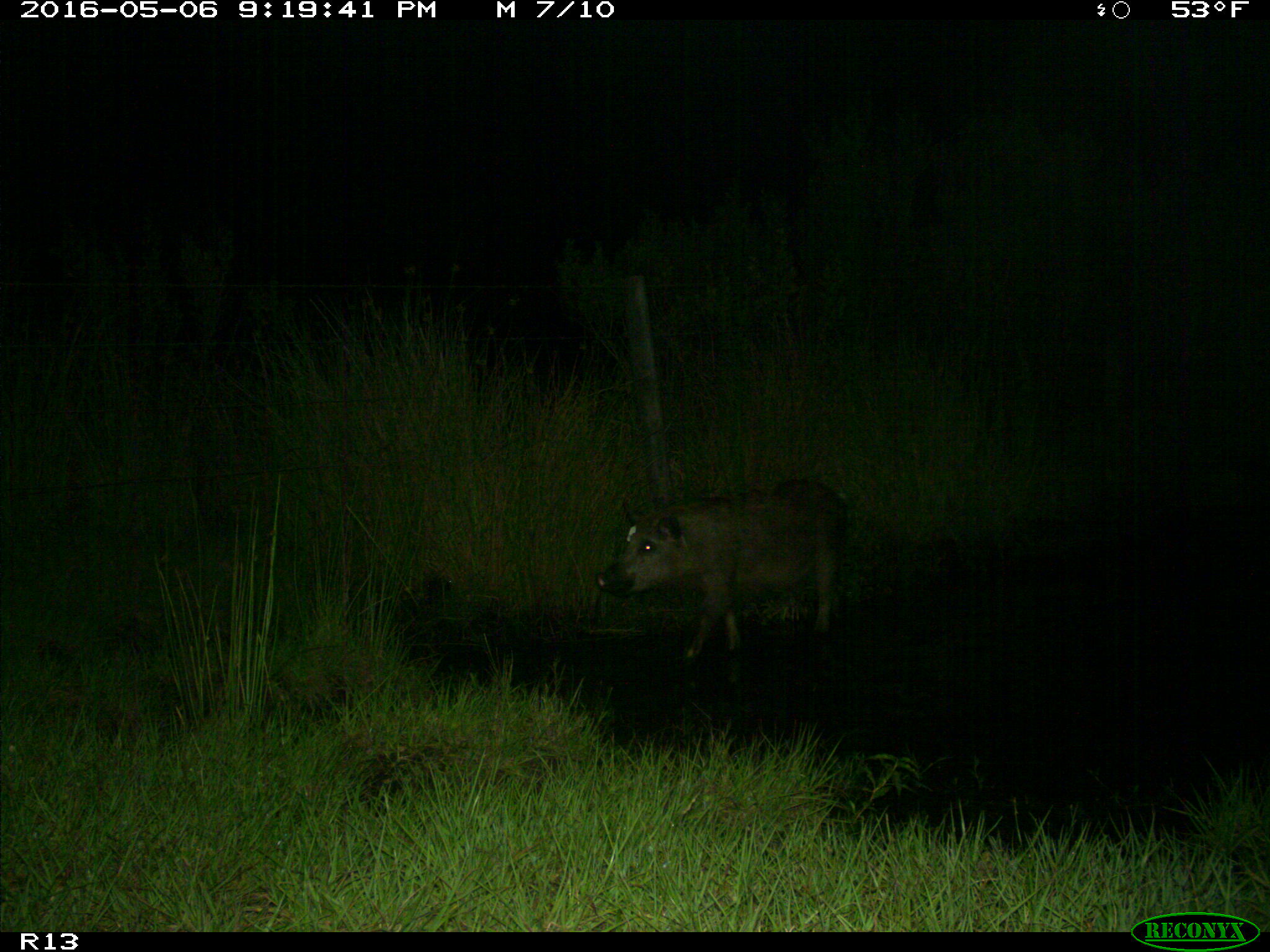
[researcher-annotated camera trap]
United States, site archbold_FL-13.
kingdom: Animalia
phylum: Chordata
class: Mammalia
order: Artiodactyla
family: Suidae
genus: Sus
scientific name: Sus scrofa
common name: wild boar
Sus scrofa (wild boar).